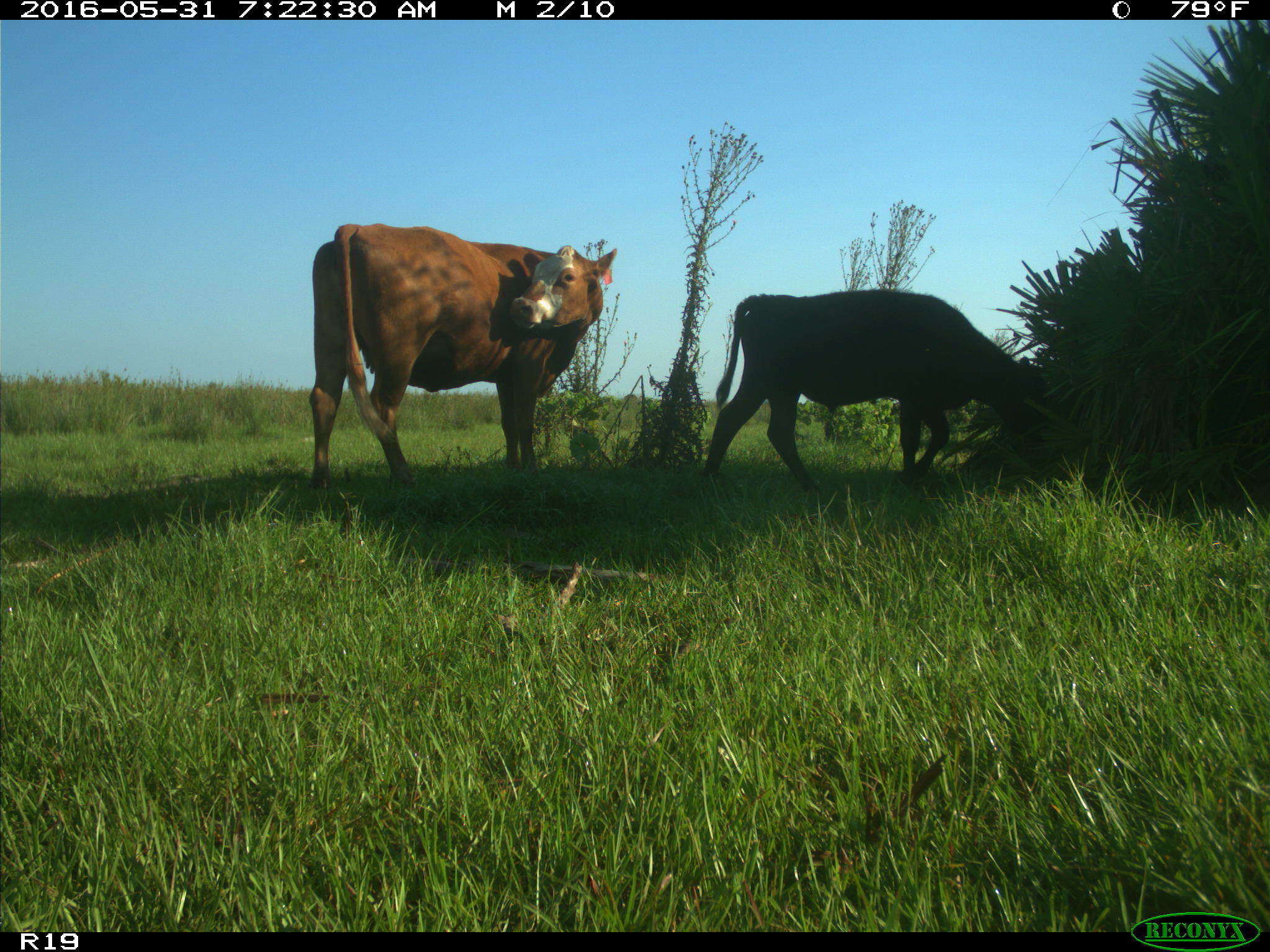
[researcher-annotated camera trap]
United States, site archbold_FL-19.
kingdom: Animalia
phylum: Chordata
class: Mammalia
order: Artiodactyla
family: Bovidae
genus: Bos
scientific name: Bos taurus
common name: domestic cow